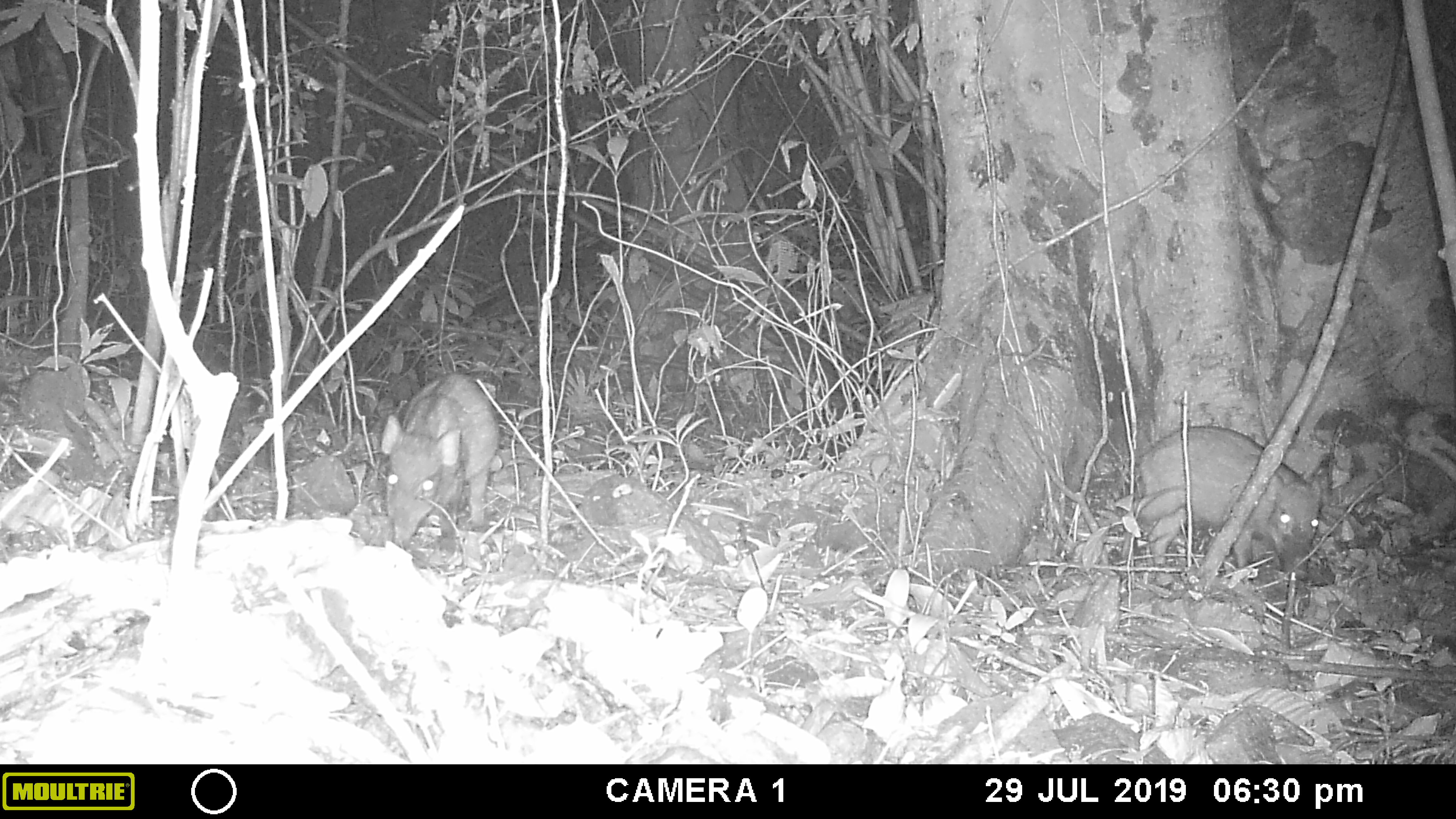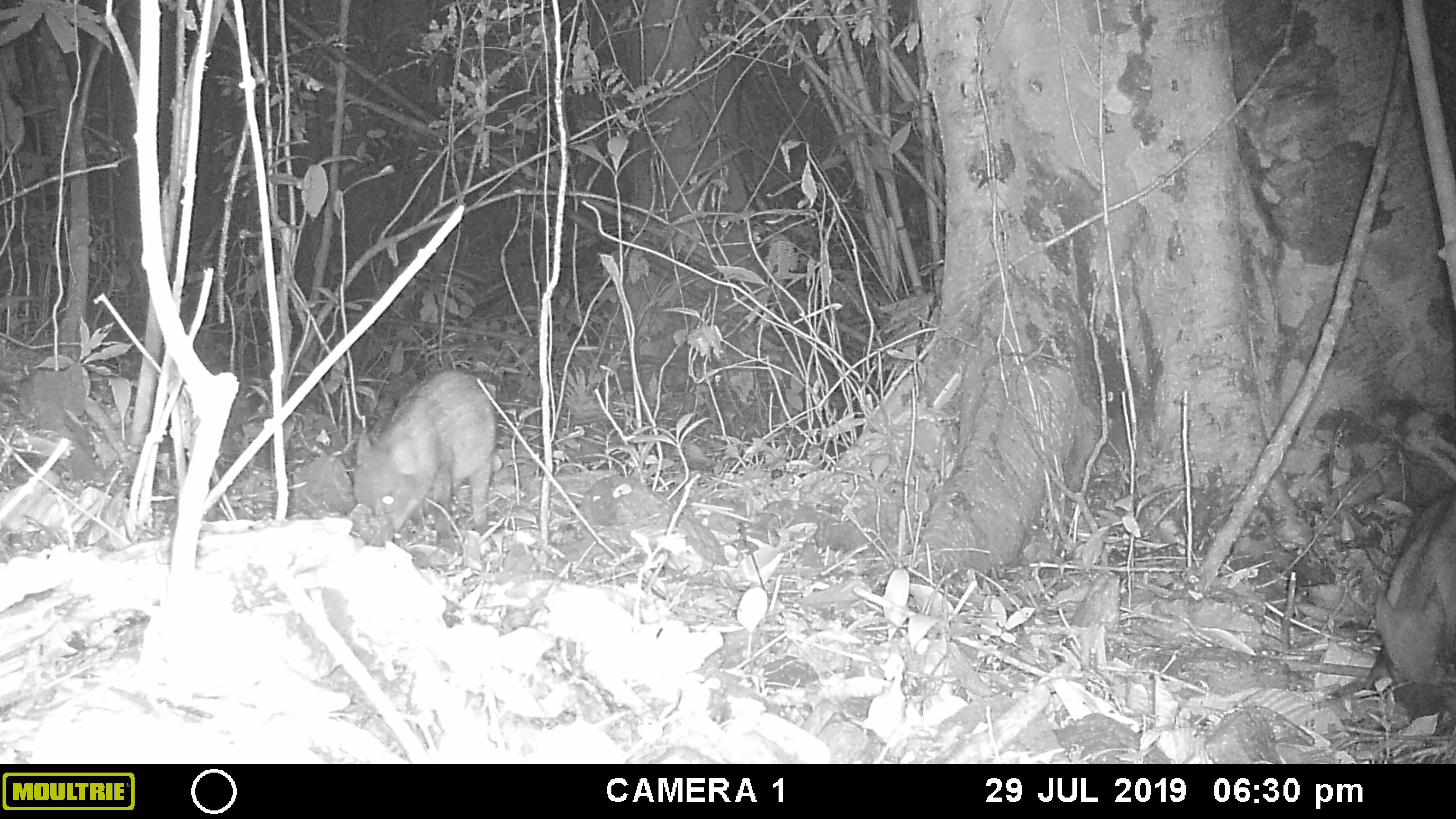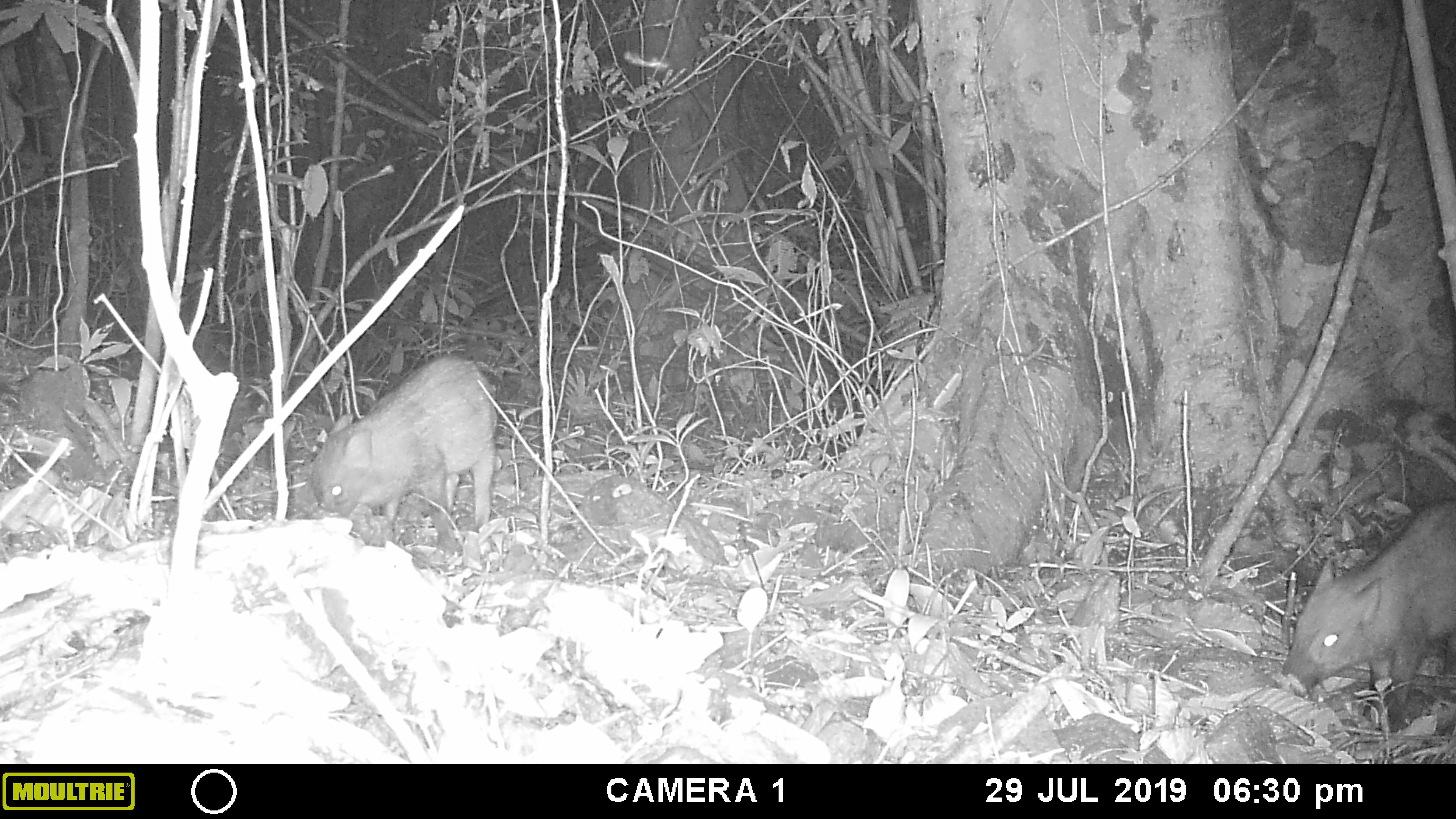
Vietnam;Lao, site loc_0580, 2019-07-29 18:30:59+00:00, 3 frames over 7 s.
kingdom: Animalia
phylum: Chordata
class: Mammalia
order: Artiodactyla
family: Suidae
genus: Sus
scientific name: Sus scrofa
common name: eurasian wild pig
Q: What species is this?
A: Eurasian wild pig (Sus scrofa).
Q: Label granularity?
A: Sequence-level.